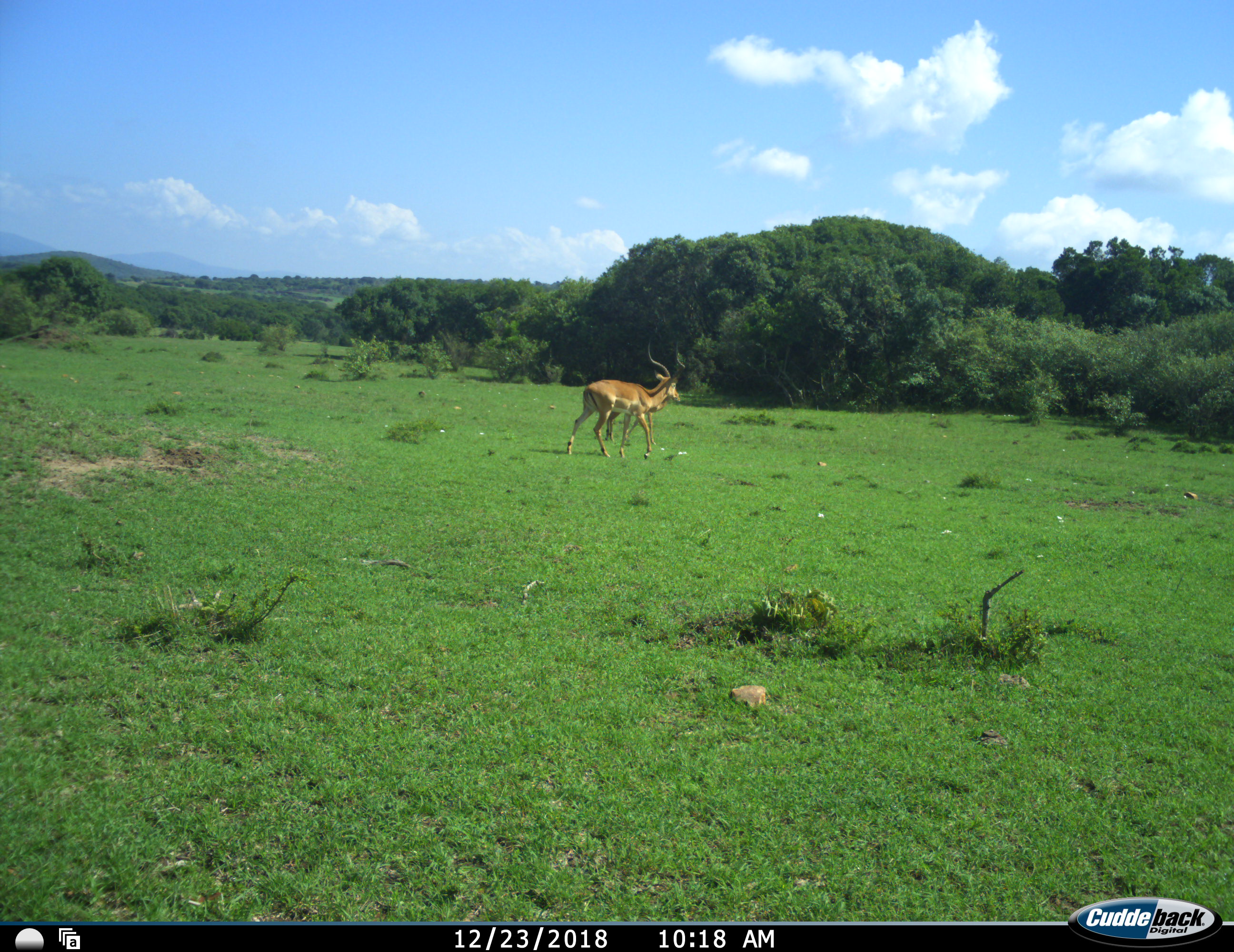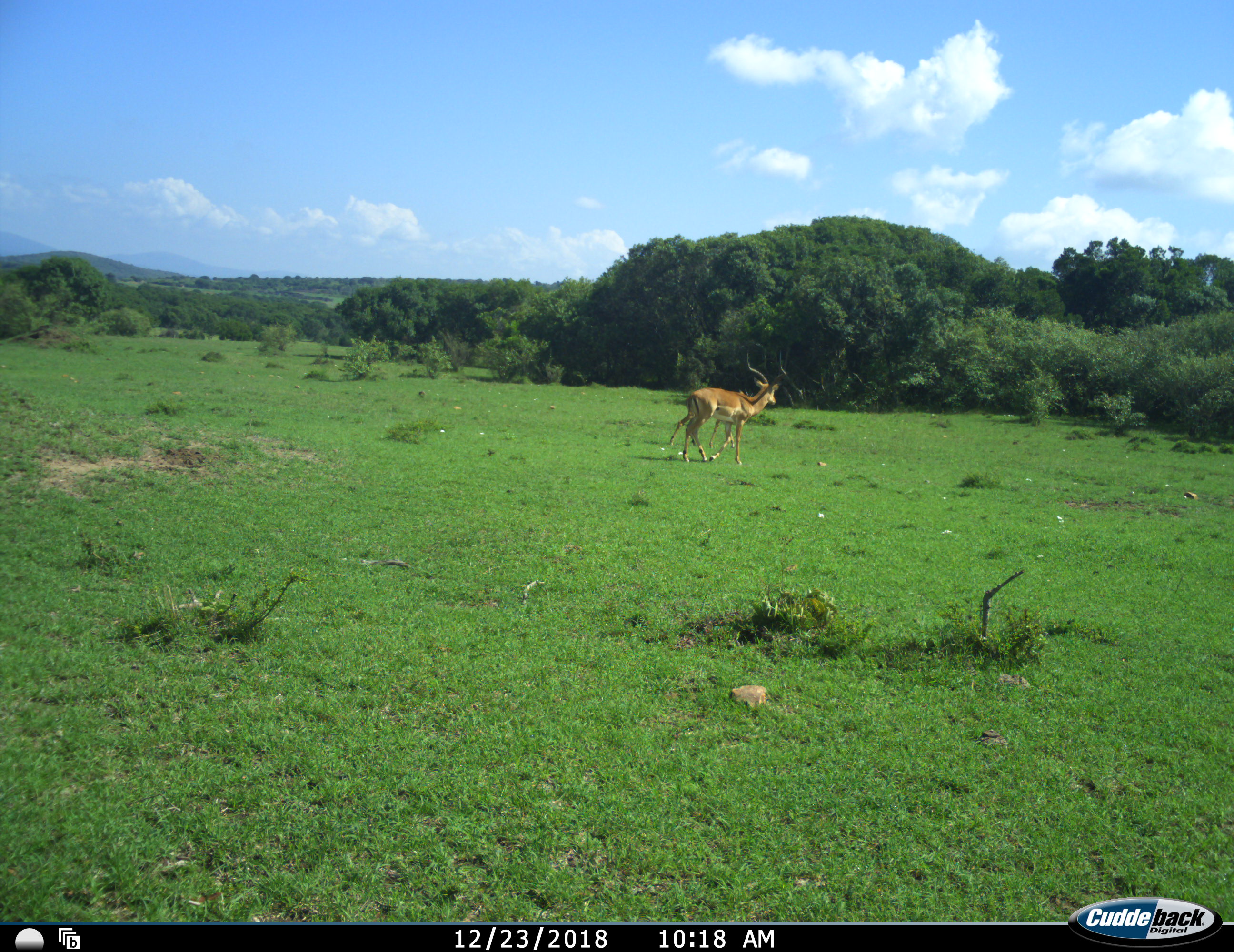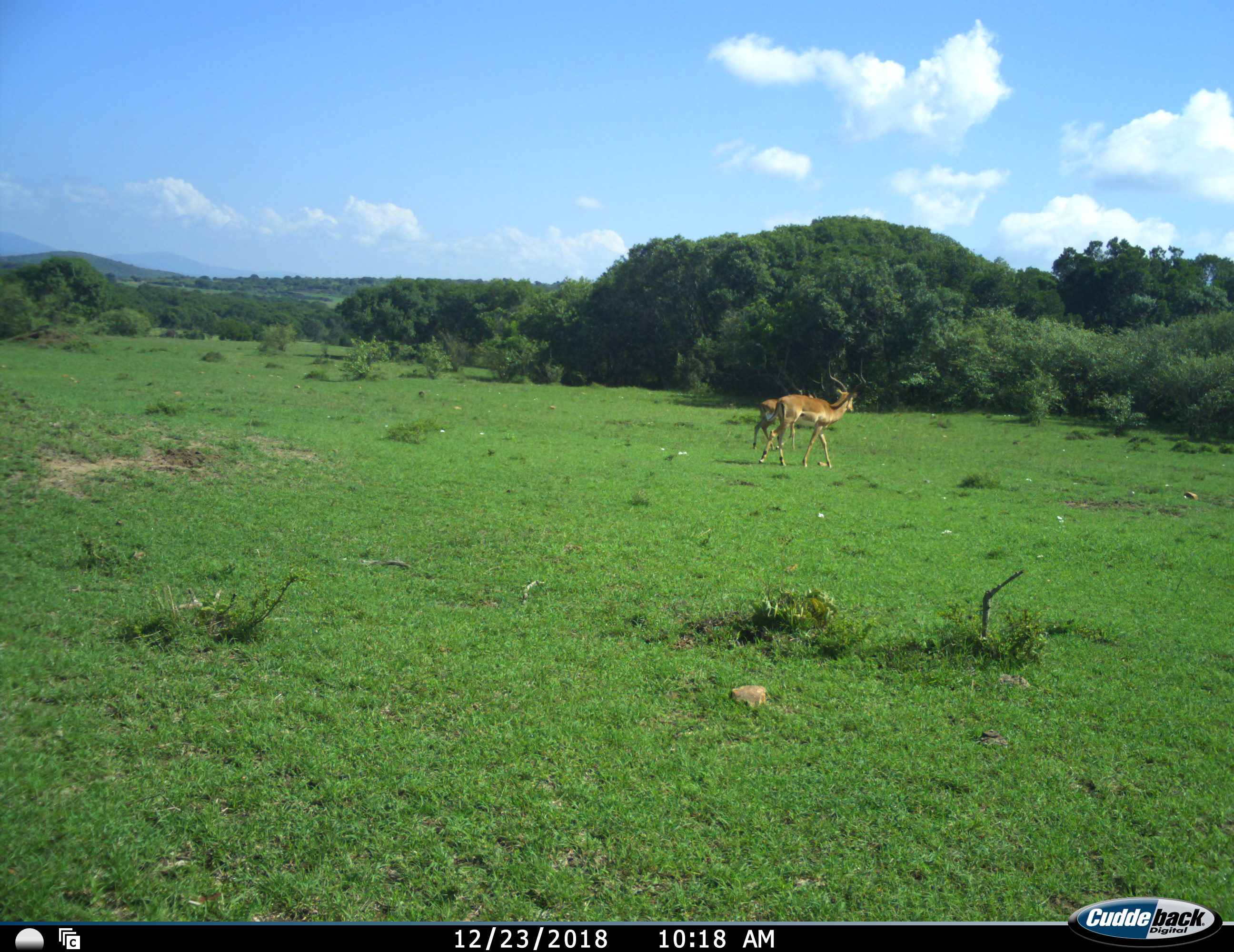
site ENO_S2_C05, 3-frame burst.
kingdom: Animalia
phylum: Chordata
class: Mammalia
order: Artiodactyla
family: Bovidae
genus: Aepyceros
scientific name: Aepyceros melampus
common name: impala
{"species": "impala (Aepyceros melampus)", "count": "2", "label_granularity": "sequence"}